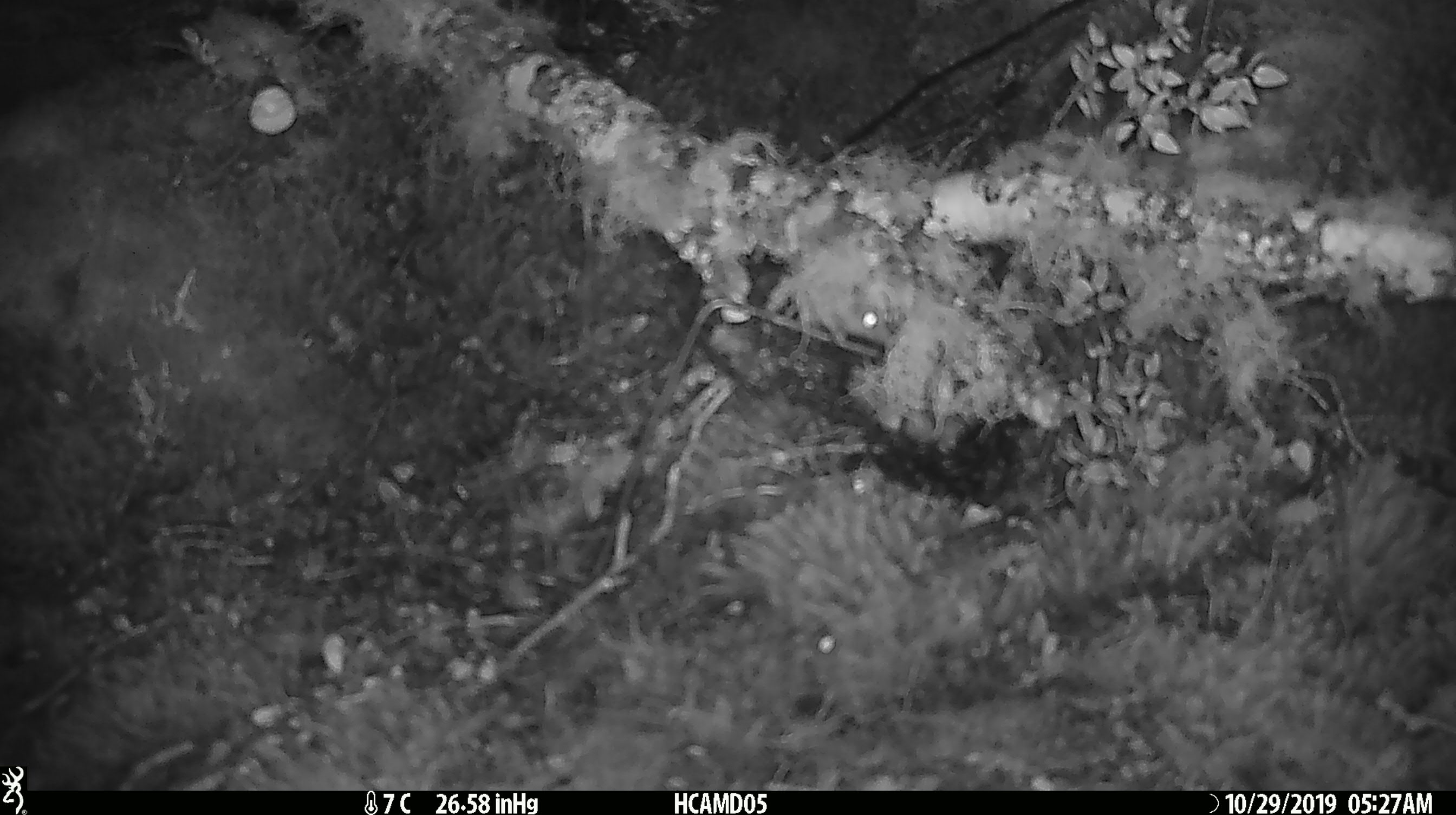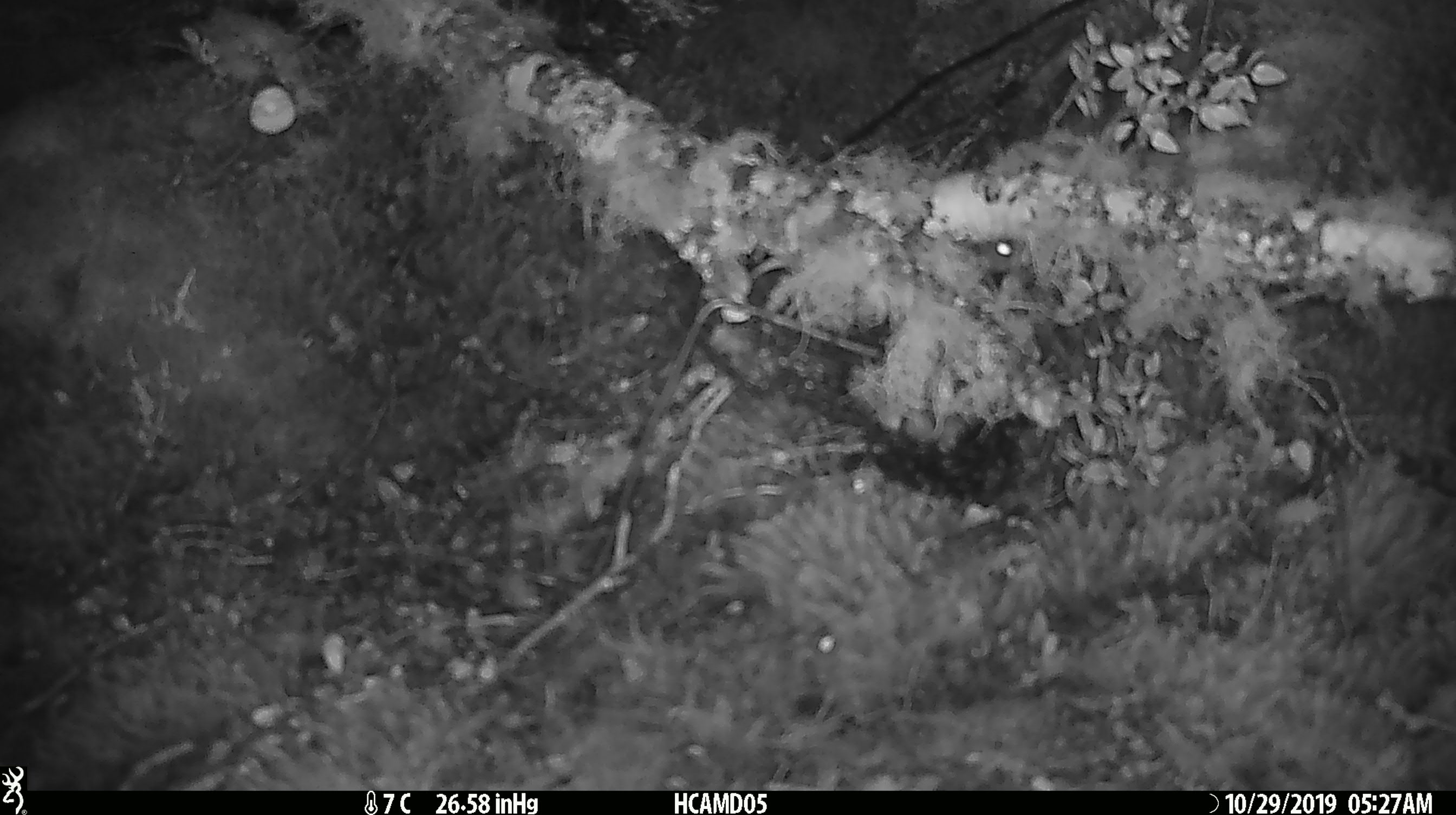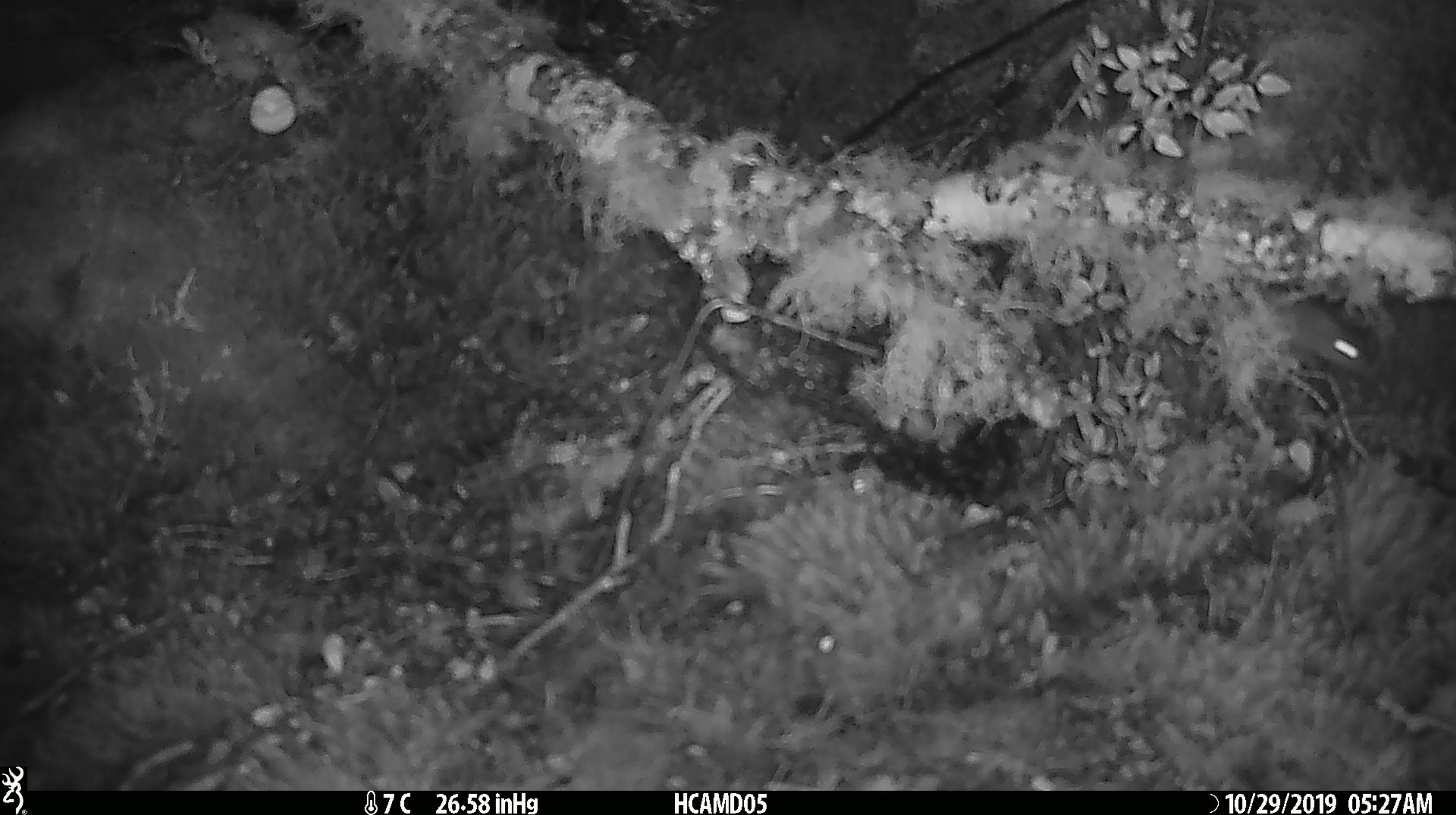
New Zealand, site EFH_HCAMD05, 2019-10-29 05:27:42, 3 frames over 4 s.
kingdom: Animalia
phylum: Chordata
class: Mammalia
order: Rodentia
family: Muridae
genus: Mus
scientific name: Mus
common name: mouse